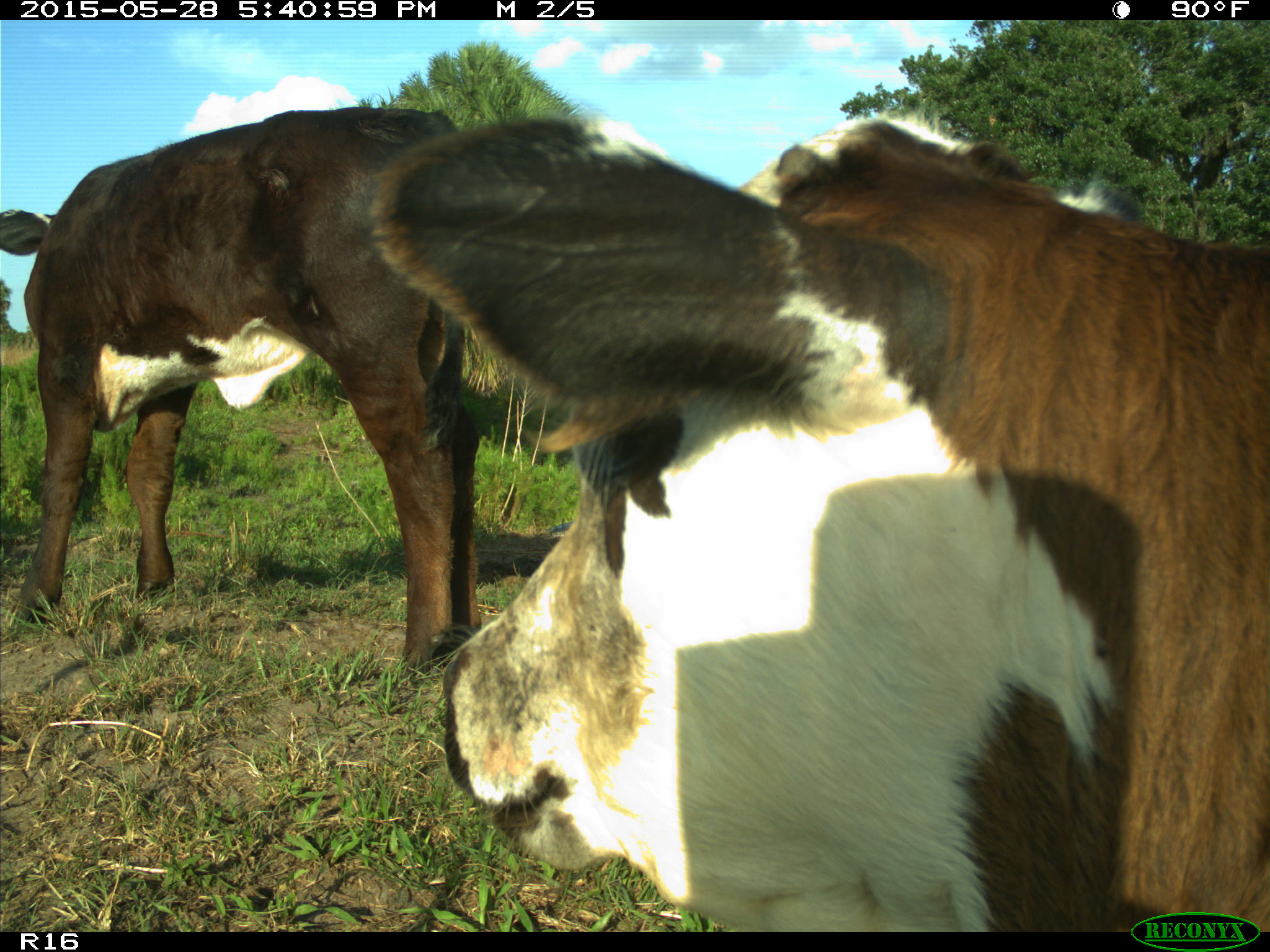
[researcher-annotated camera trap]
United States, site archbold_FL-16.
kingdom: Animalia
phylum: Chordata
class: Mammalia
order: Artiodactyla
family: Bovidae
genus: Bos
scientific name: Bos taurus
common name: domestic cow